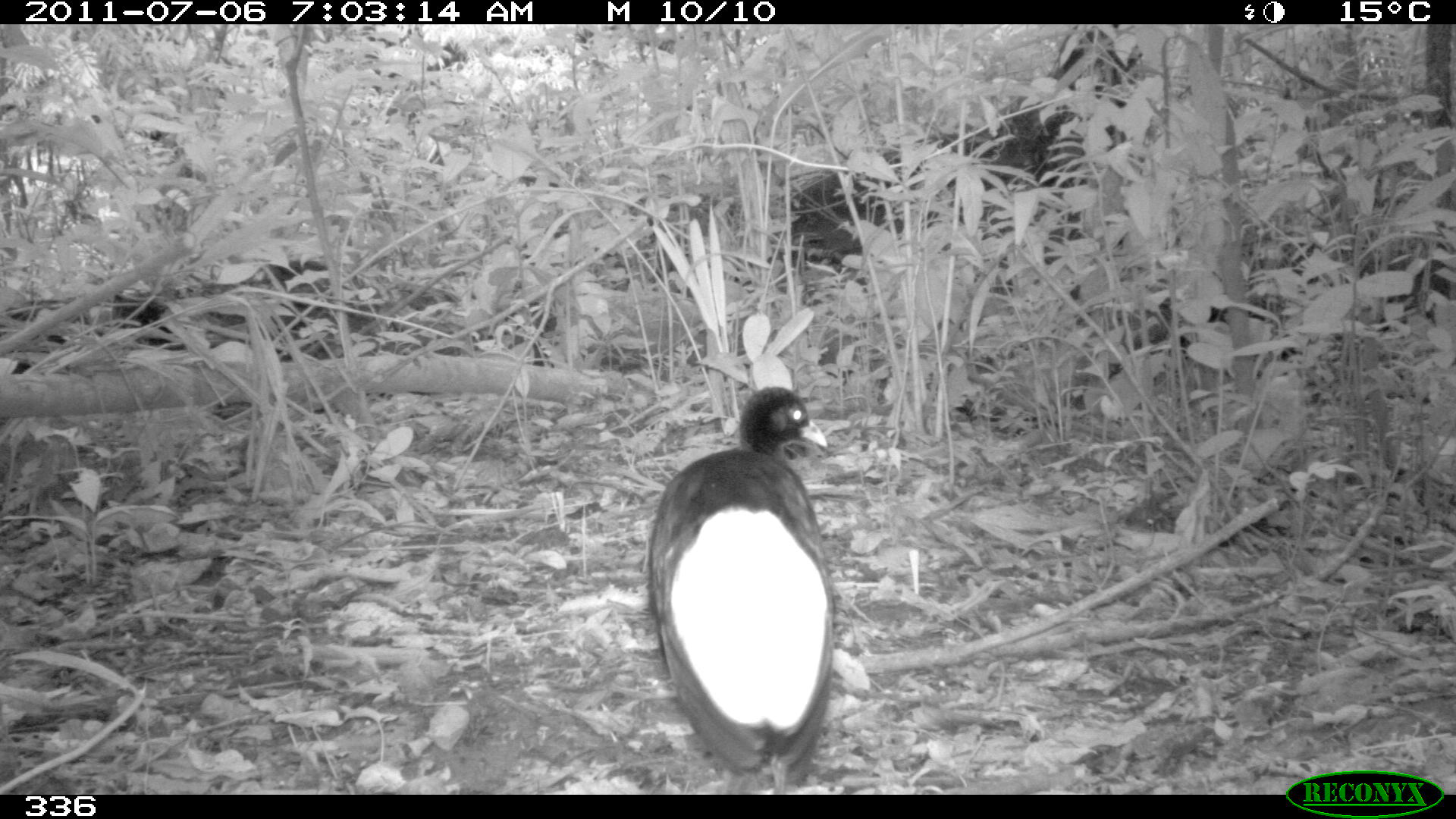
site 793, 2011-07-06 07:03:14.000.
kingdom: Animalia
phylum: Chordata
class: Aves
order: Gruiformes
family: Psophiidae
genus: Psophia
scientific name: Psophia leucoptera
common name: pale-winged trumpeter